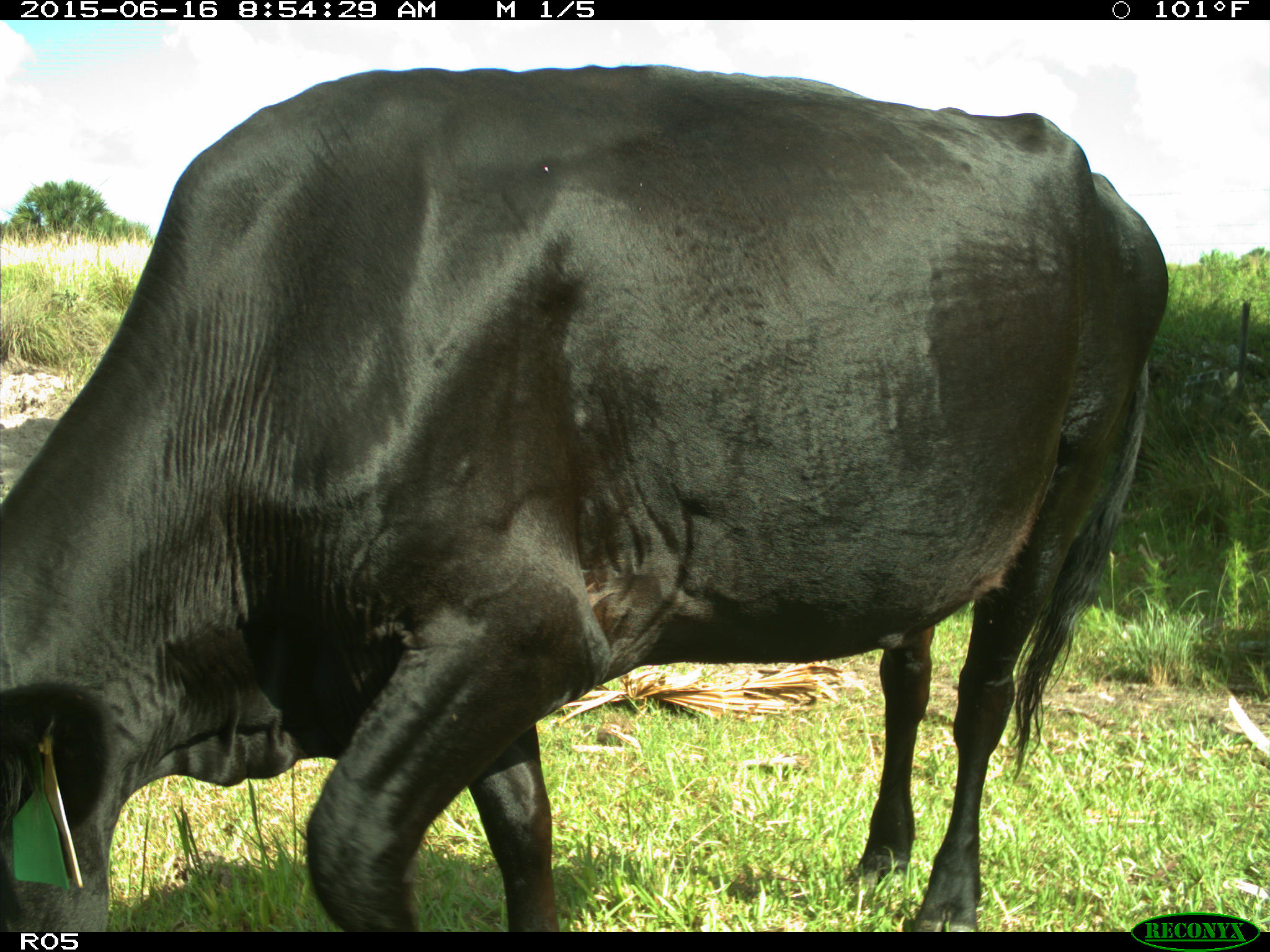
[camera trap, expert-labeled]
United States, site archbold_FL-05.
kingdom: Animalia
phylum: Chordata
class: Mammalia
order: Artiodactyla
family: Bovidae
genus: Bos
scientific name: Bos taurus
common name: domestic cow